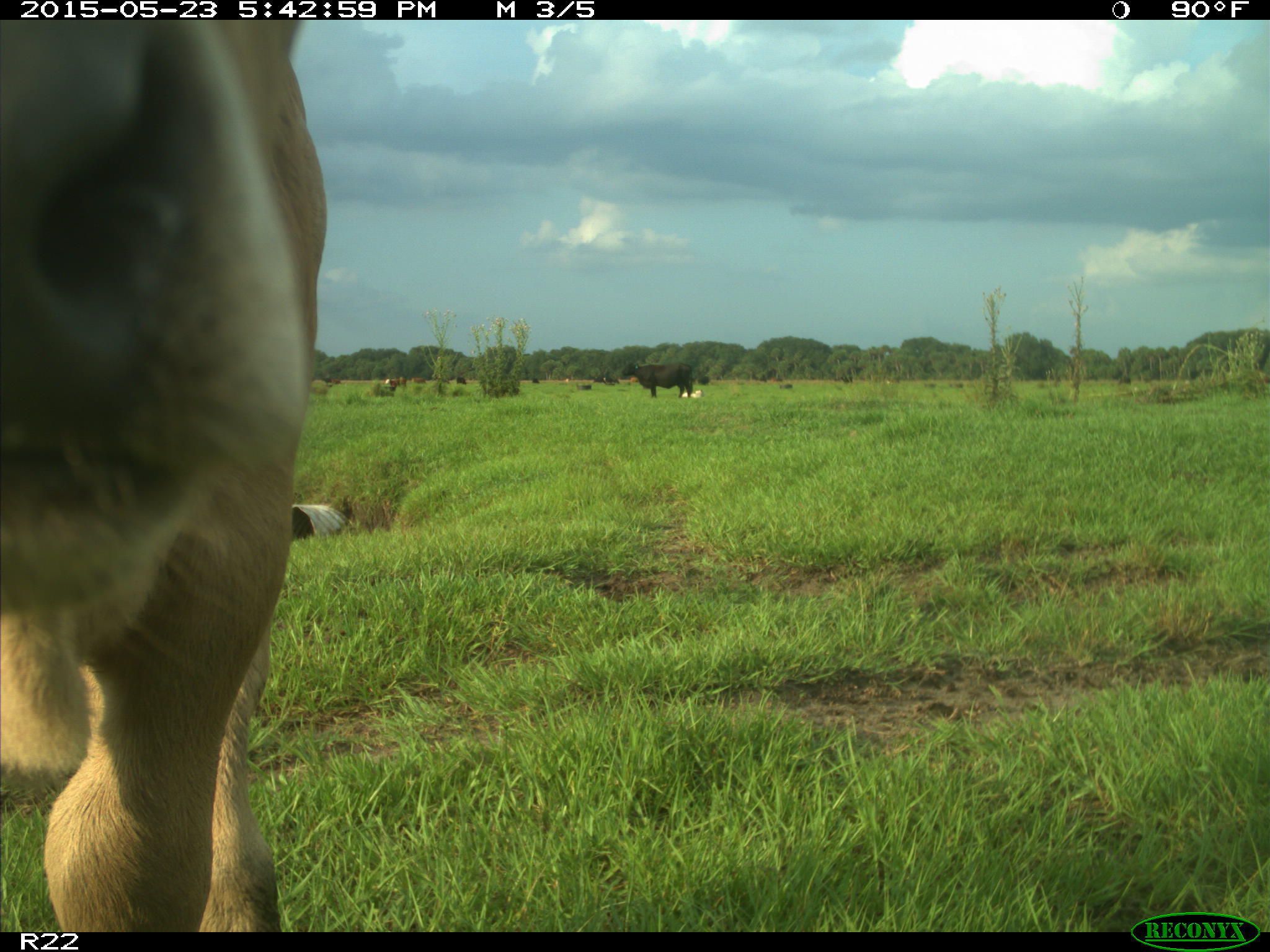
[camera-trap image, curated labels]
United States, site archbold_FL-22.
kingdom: Animalia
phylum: Chordata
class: Mammalia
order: Artiodactyla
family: Bovidae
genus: Bos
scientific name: Bos taurus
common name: domestic cow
Bos taurus (domestic cow).